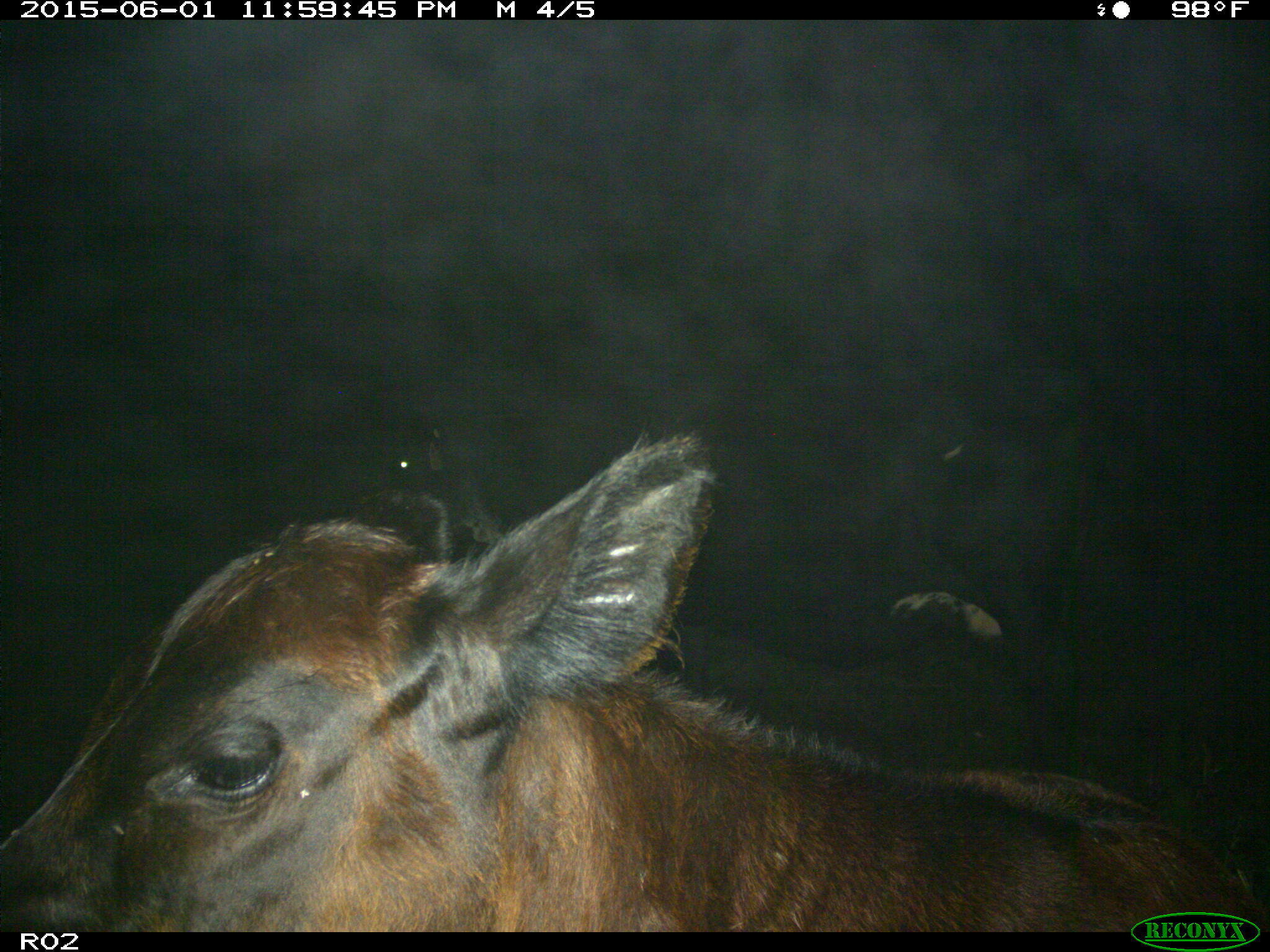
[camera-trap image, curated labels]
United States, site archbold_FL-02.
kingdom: Animalia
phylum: Chordata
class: Mammalia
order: Artiodactyla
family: Bovidae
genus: Bos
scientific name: Bos taurus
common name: domestic cow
Bos taurus (domestic cow).